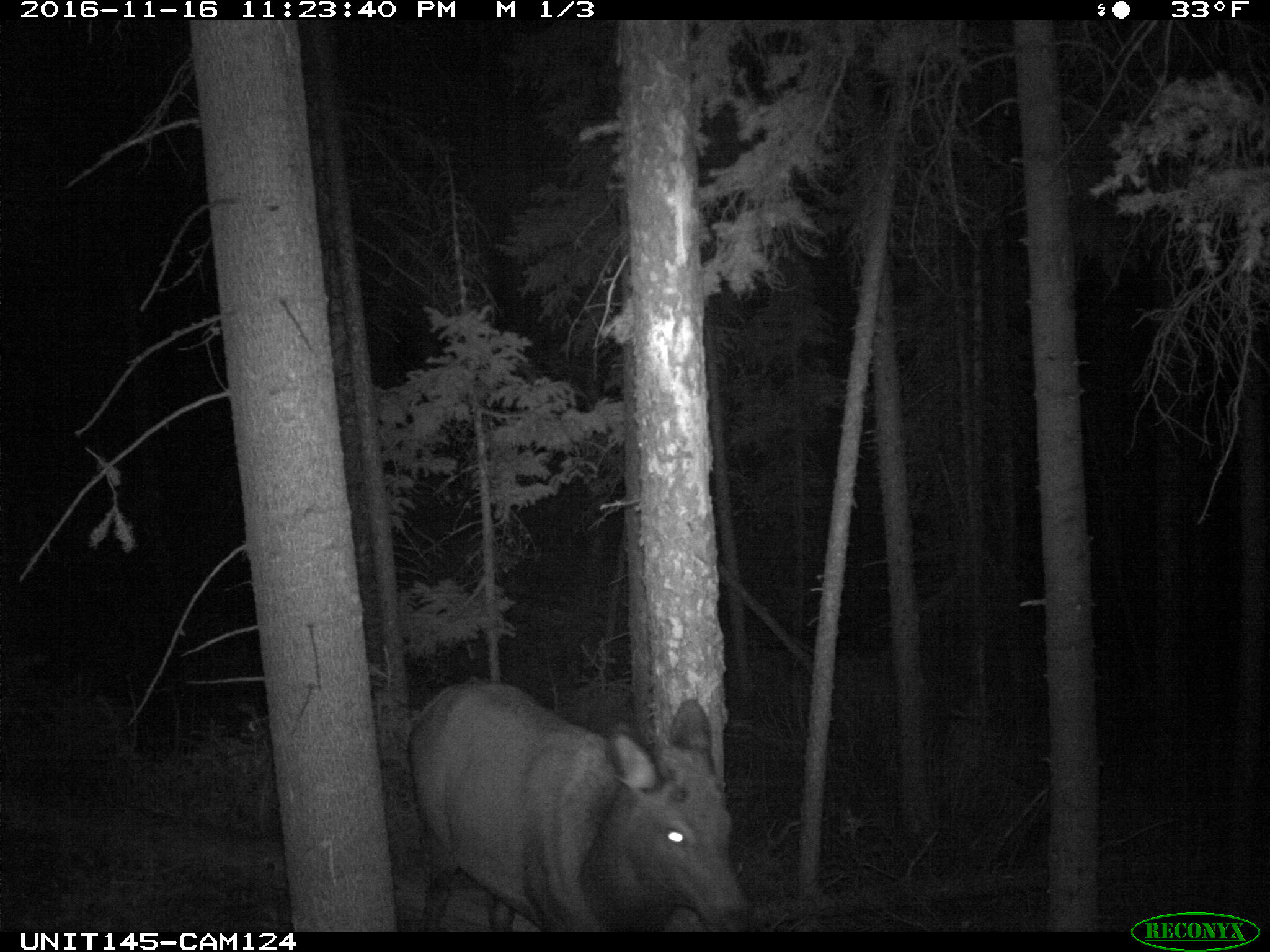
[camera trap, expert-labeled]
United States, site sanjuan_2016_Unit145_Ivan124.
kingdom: Animalia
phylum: Chordata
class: Mammalia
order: Artiodactyla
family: Cervidae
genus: Cervus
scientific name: Cervus elaphus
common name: red deer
Cervus elaphus (red deer).